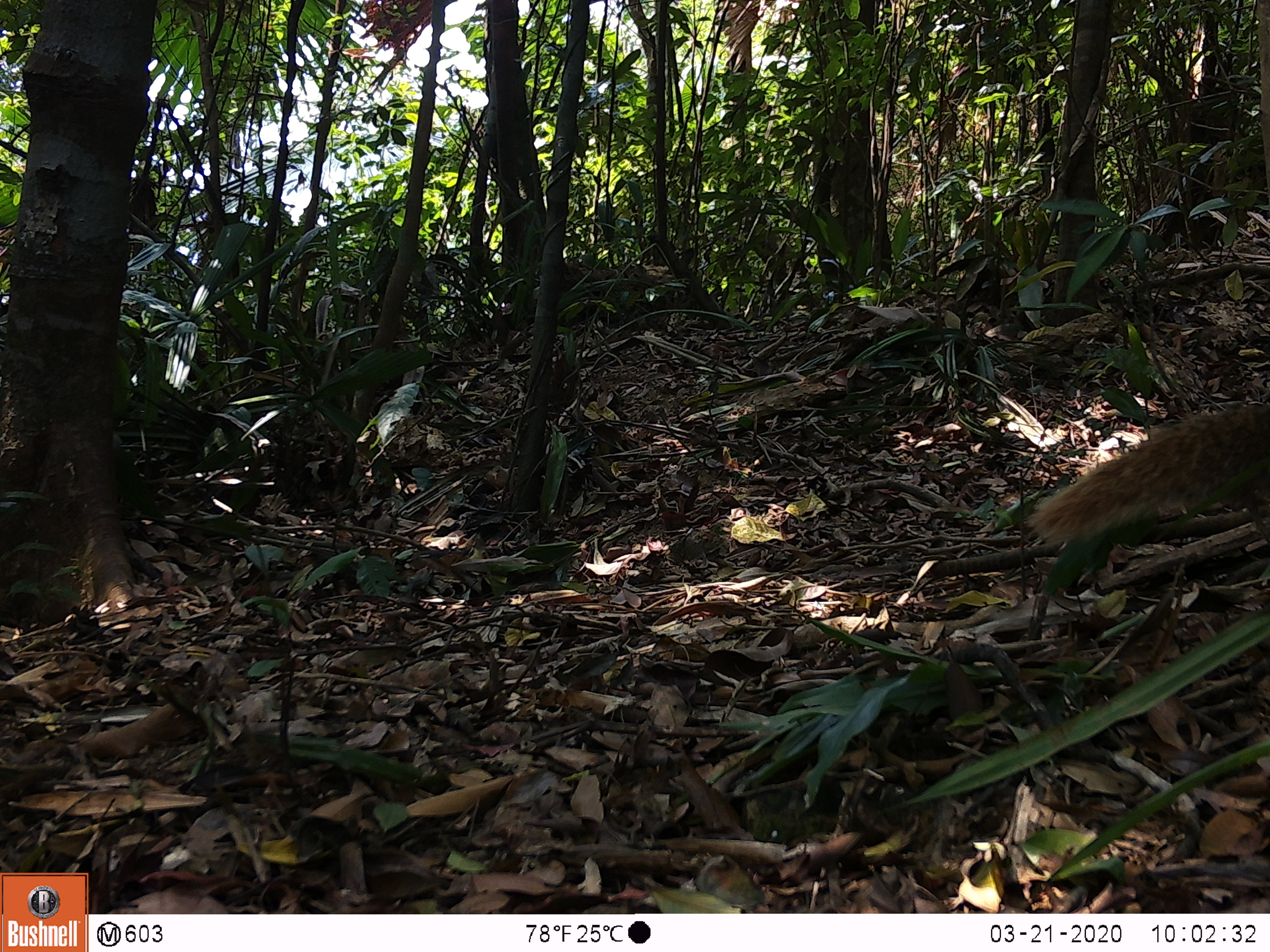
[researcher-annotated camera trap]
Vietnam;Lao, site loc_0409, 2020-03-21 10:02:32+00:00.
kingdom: Animalia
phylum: Chordata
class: Mammalia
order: Carnivora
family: Herpestidae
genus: Urva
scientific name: Urva urva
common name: crab-eating mongoose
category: crab eating mongoose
Crab eating mongoose (crab-eating mongoose) (Urva urva). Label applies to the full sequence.